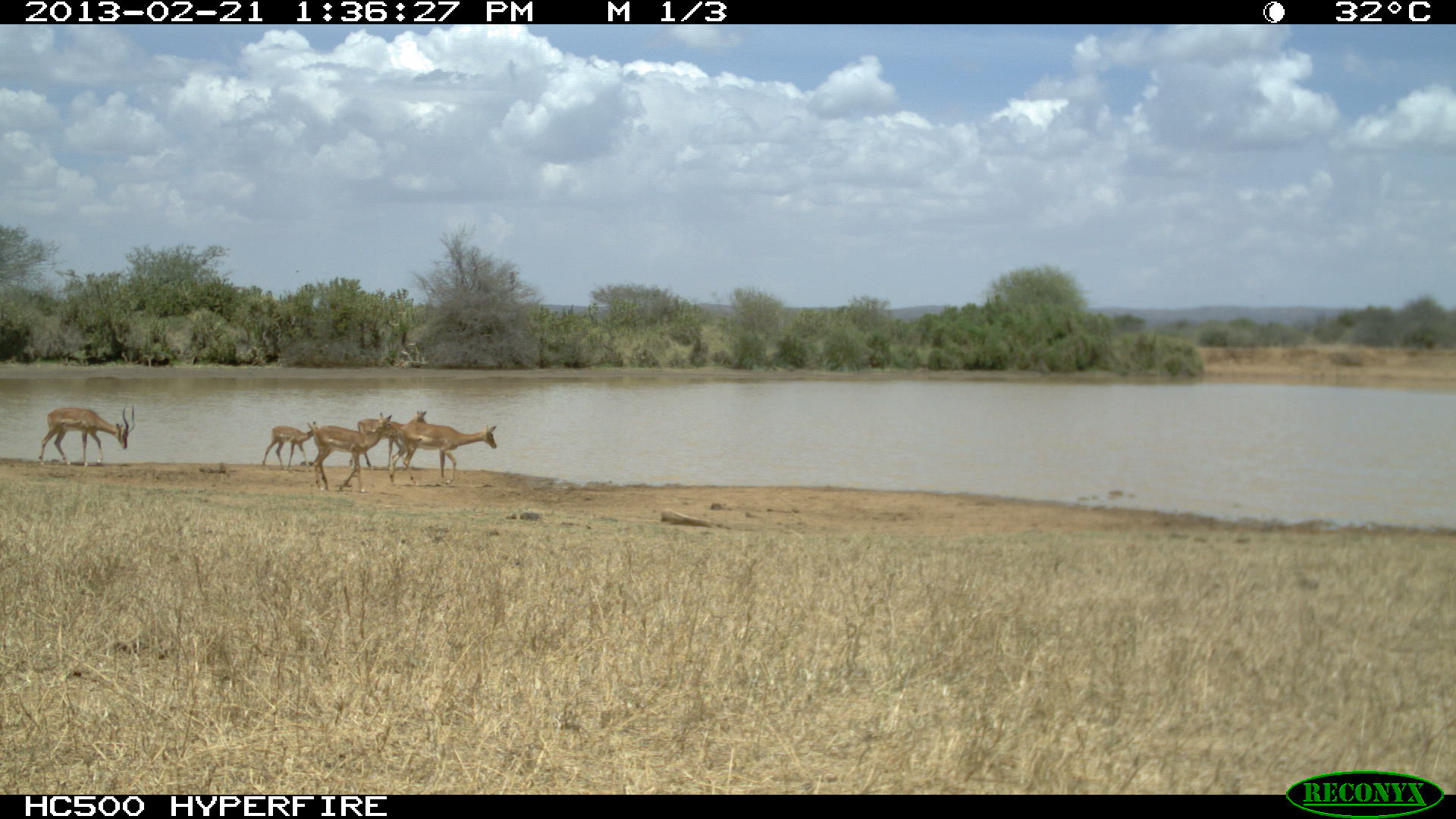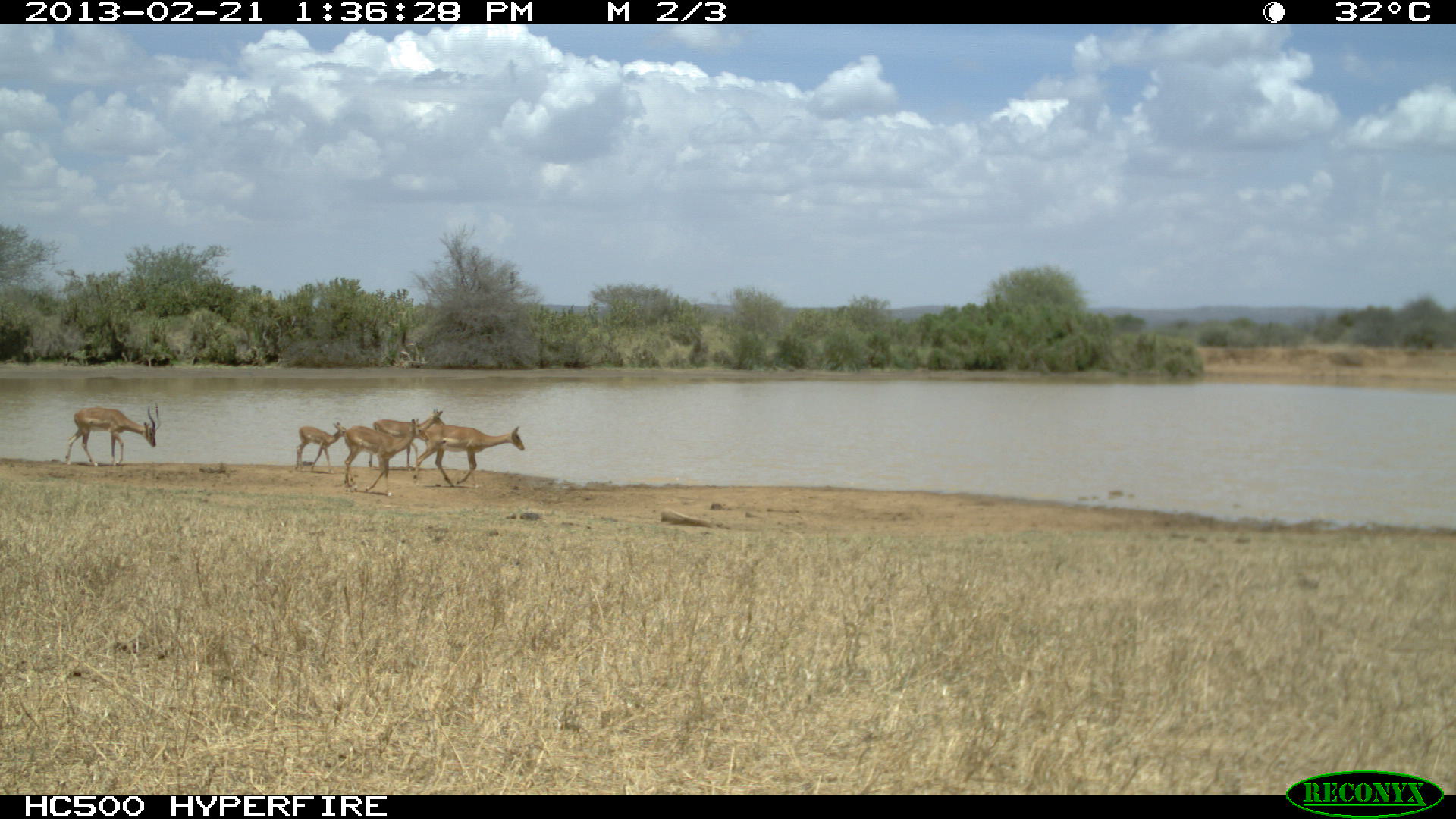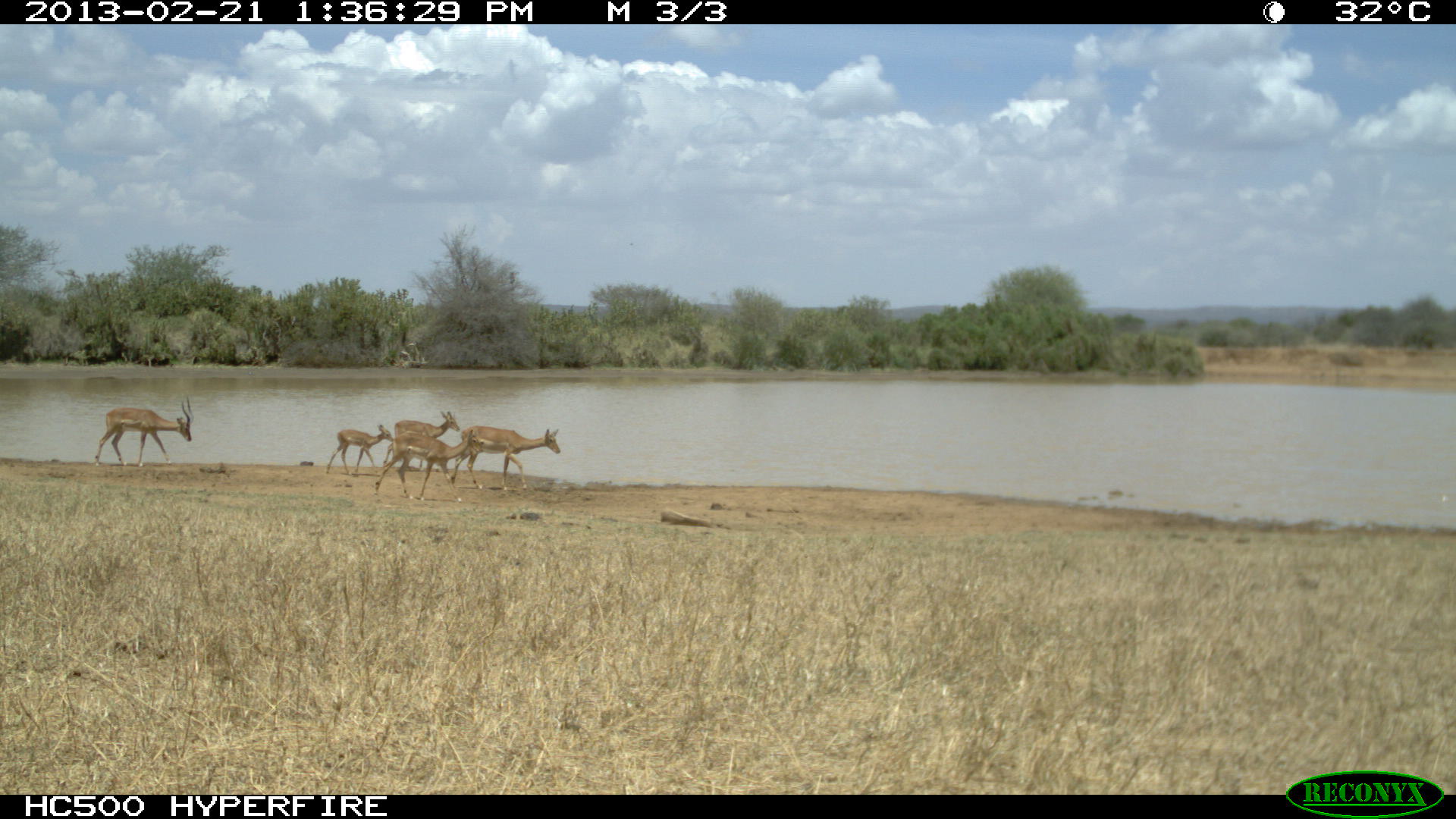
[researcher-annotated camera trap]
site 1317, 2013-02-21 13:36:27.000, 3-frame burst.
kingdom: Animalia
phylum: Chordata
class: Mammalia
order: Artiodactyla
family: Bovidae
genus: Aepyceros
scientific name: Aepyceros melampus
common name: impala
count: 5